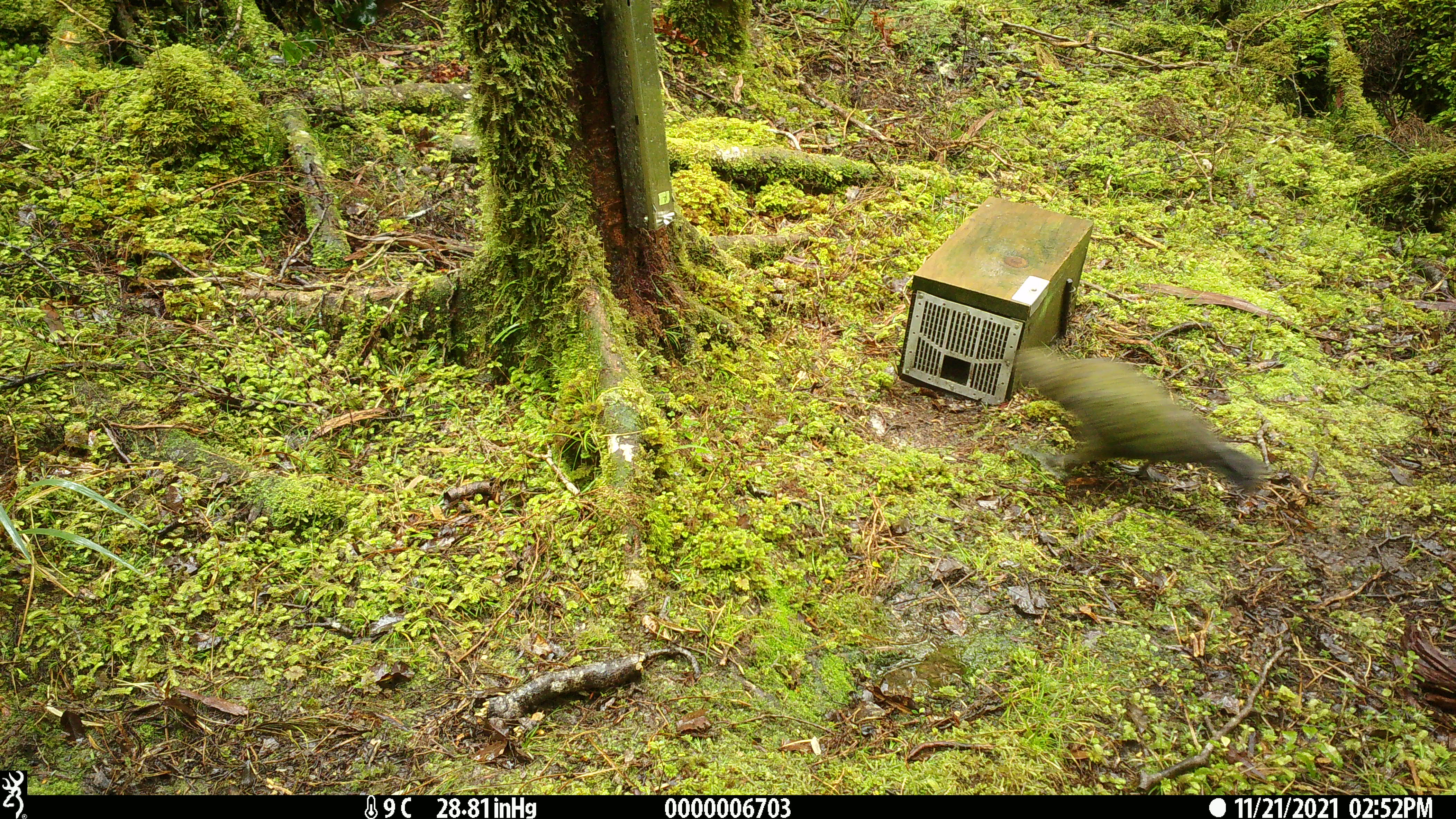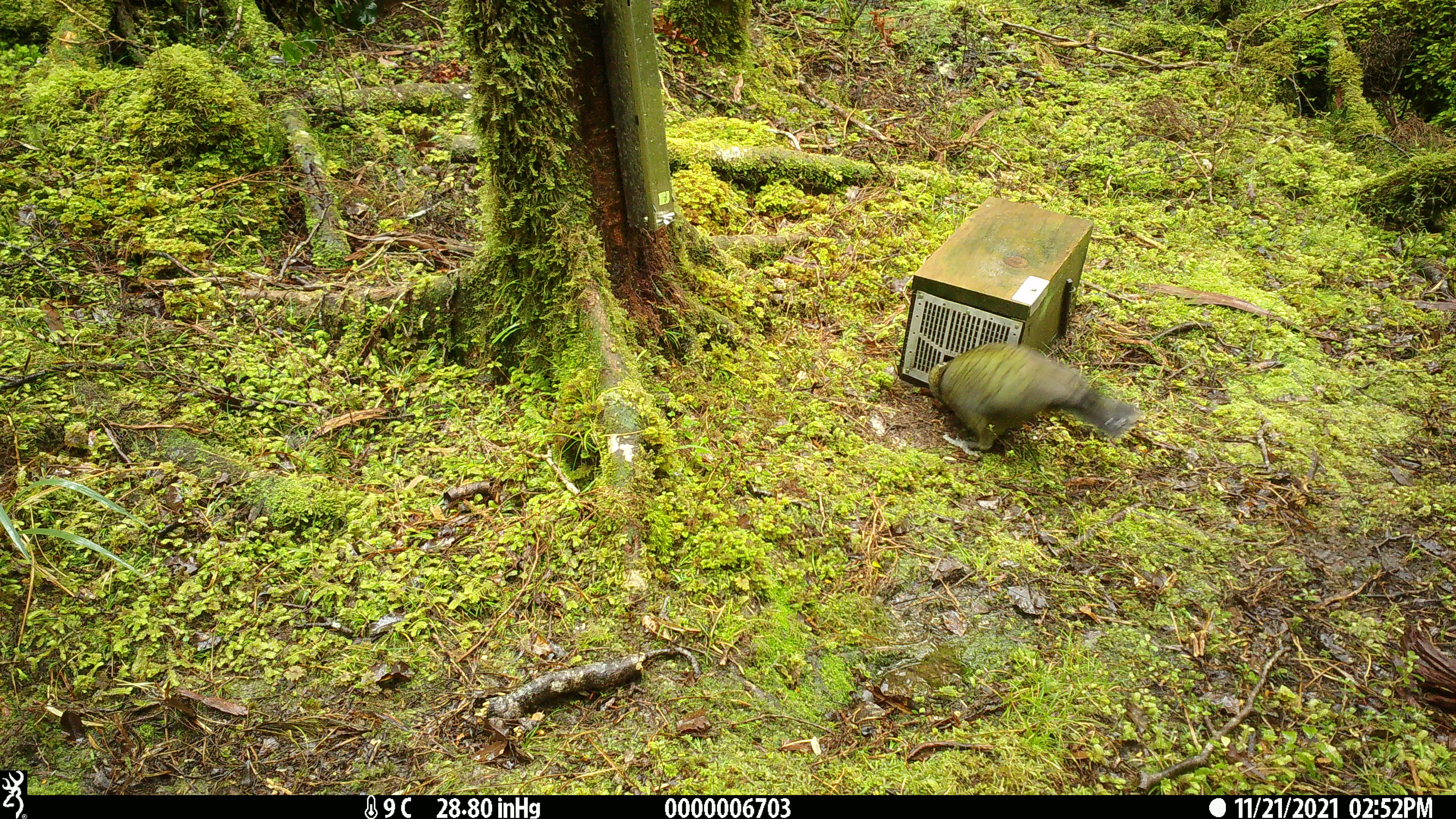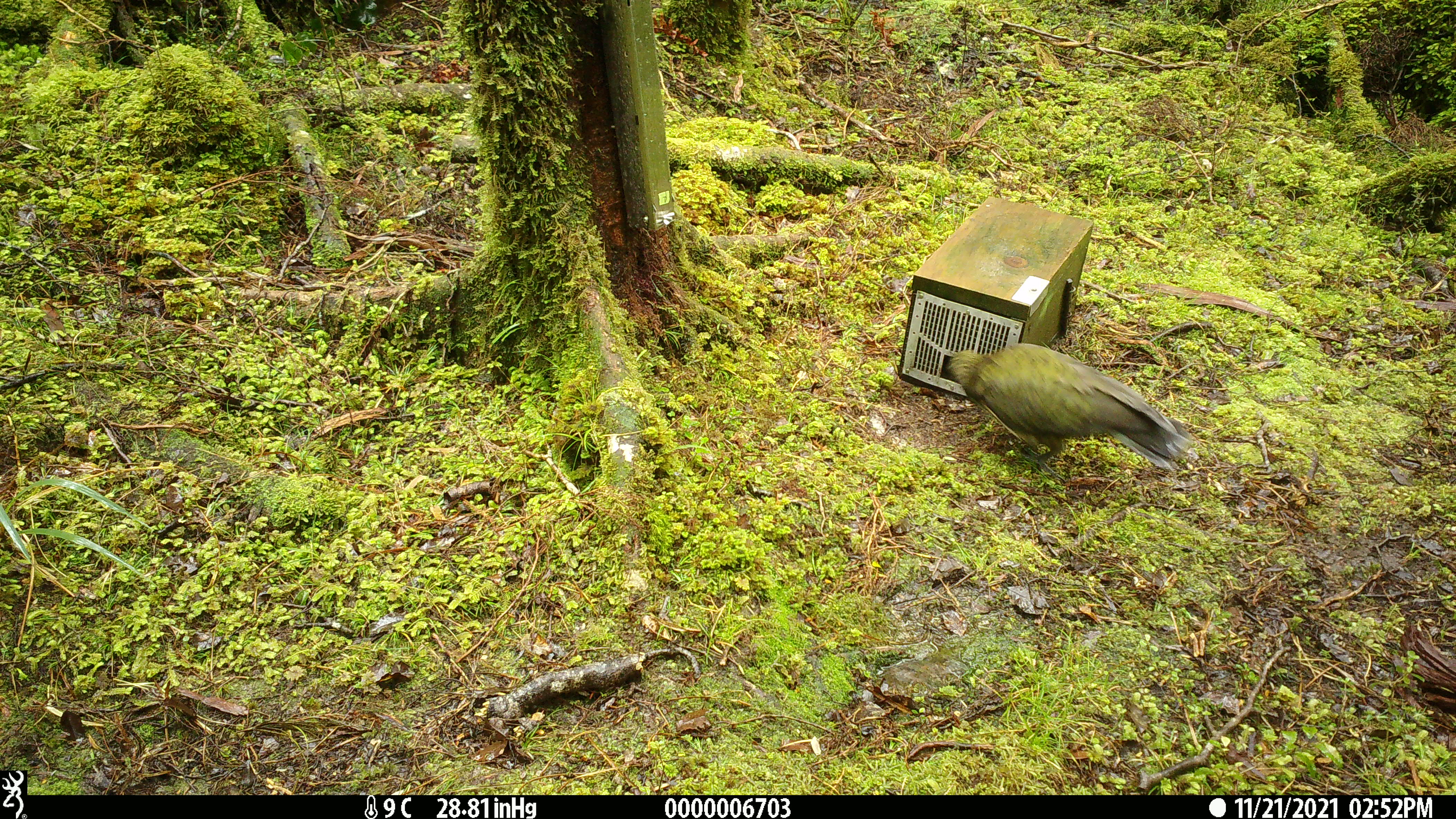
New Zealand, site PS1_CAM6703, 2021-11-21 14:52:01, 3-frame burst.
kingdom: Animalia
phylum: Chordata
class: Aves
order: Psittaciformes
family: Strigopidae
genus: Nestor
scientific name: Nestor notabilis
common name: kea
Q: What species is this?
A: Kea (Nestor notabilis).